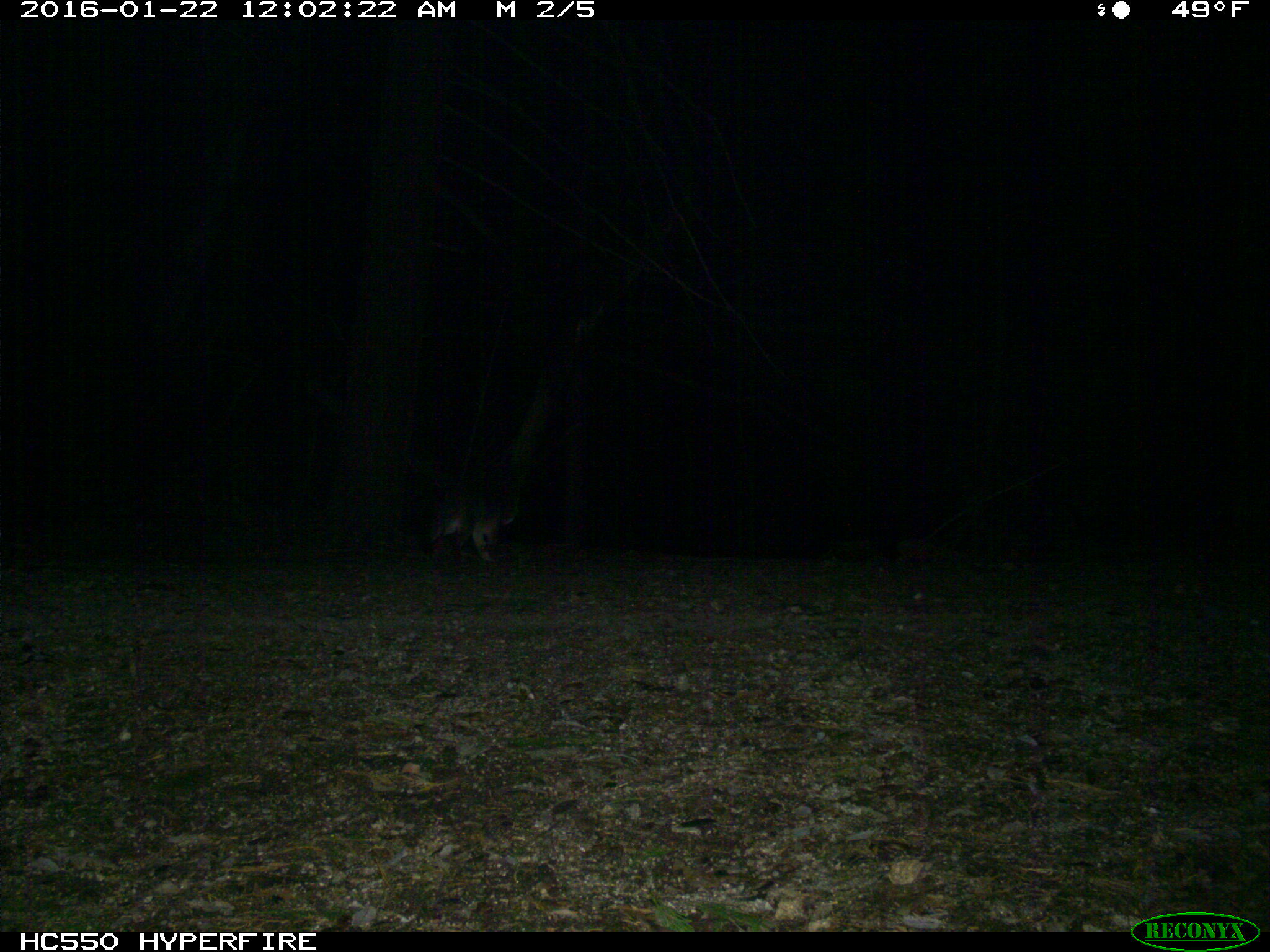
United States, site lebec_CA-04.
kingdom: Animalia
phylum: Chordata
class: Mammalia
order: Carnivora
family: Canidae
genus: Urocyon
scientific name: Urocyon cinereoargenteus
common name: gray fox